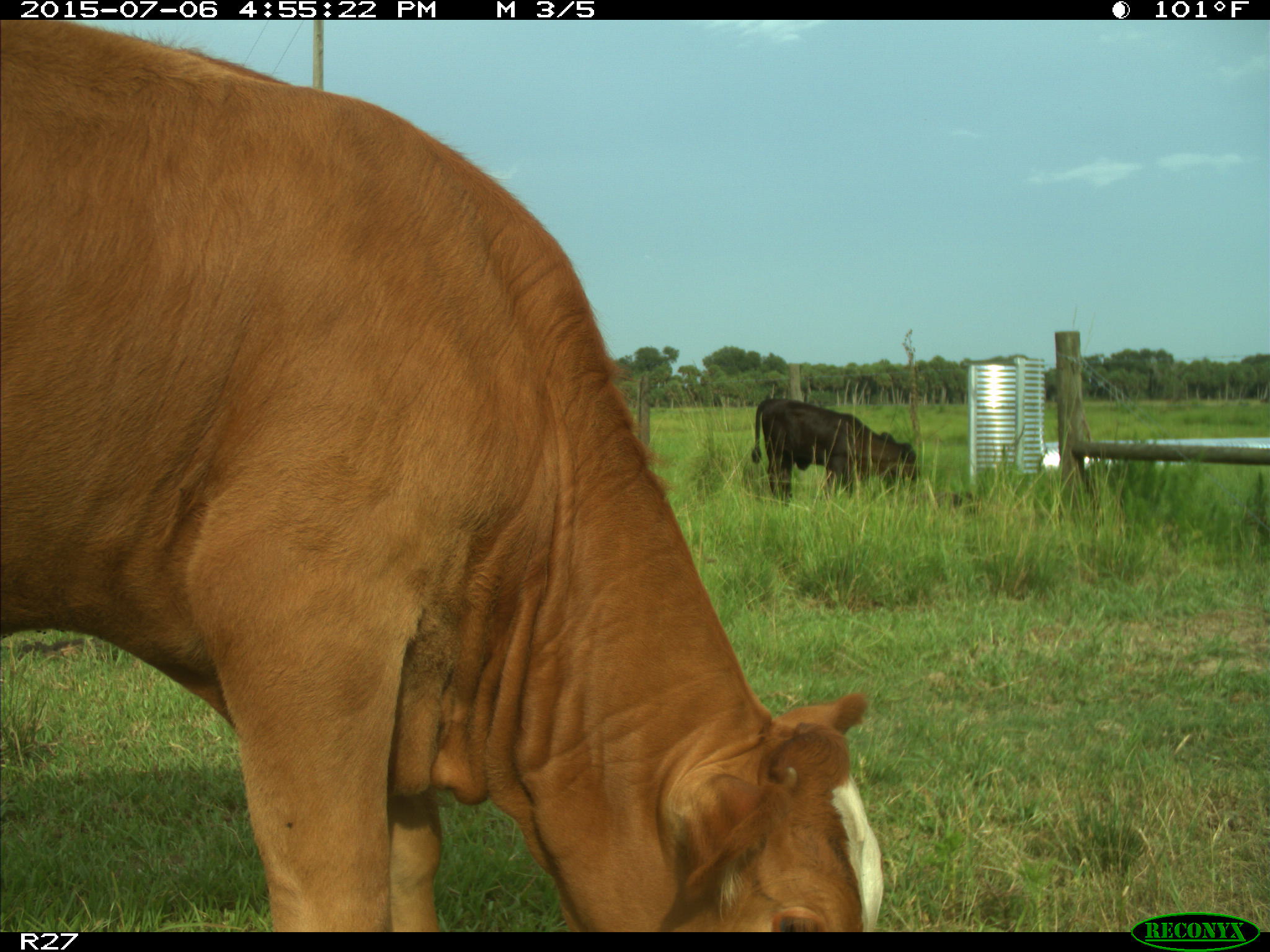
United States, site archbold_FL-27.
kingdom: Animalia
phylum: Chordata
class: Mammalia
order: Artiodactyla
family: Bovidae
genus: Bos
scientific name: Bos taurus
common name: domestic cow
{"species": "Bos taurus (domestic cow)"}